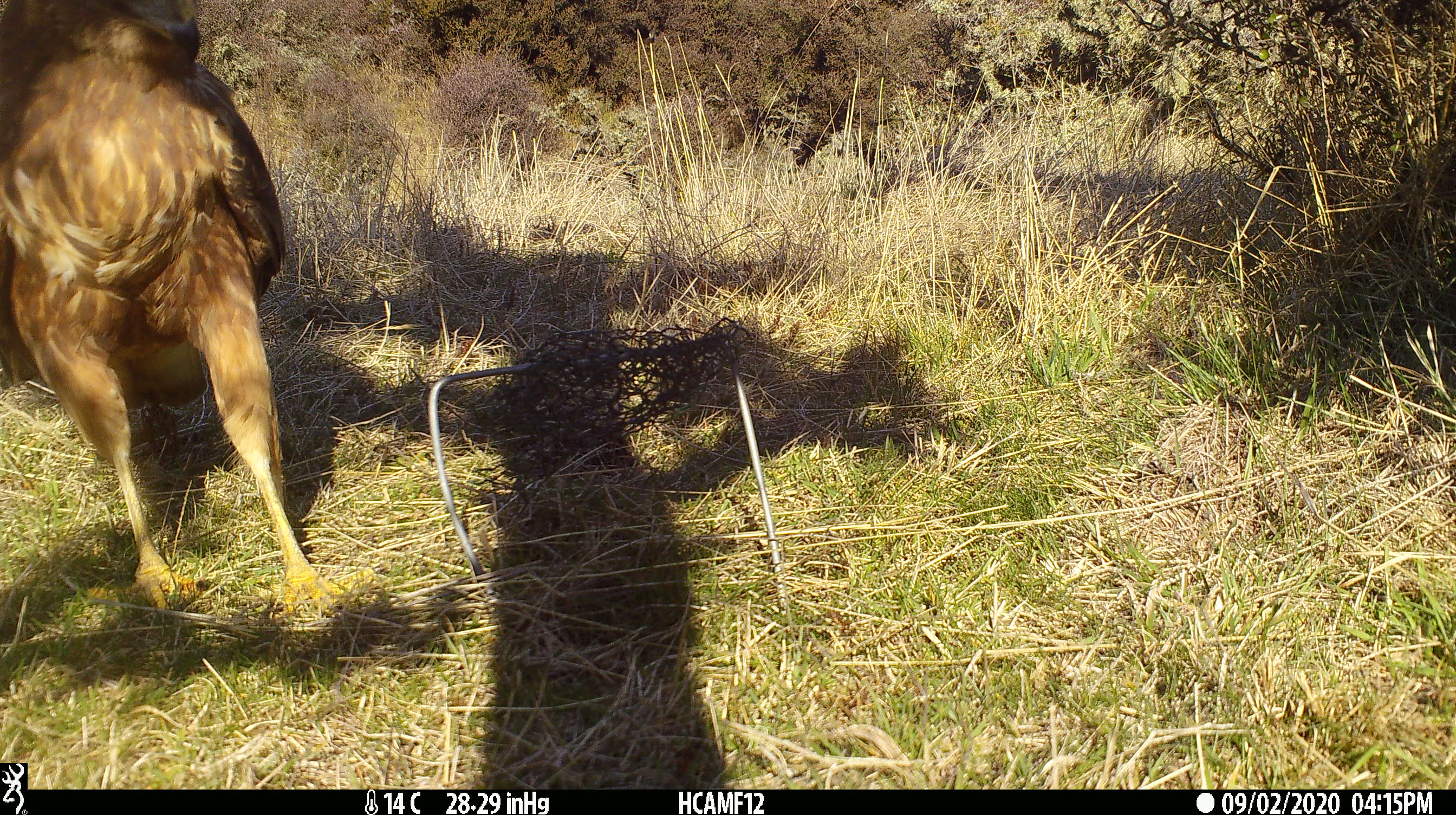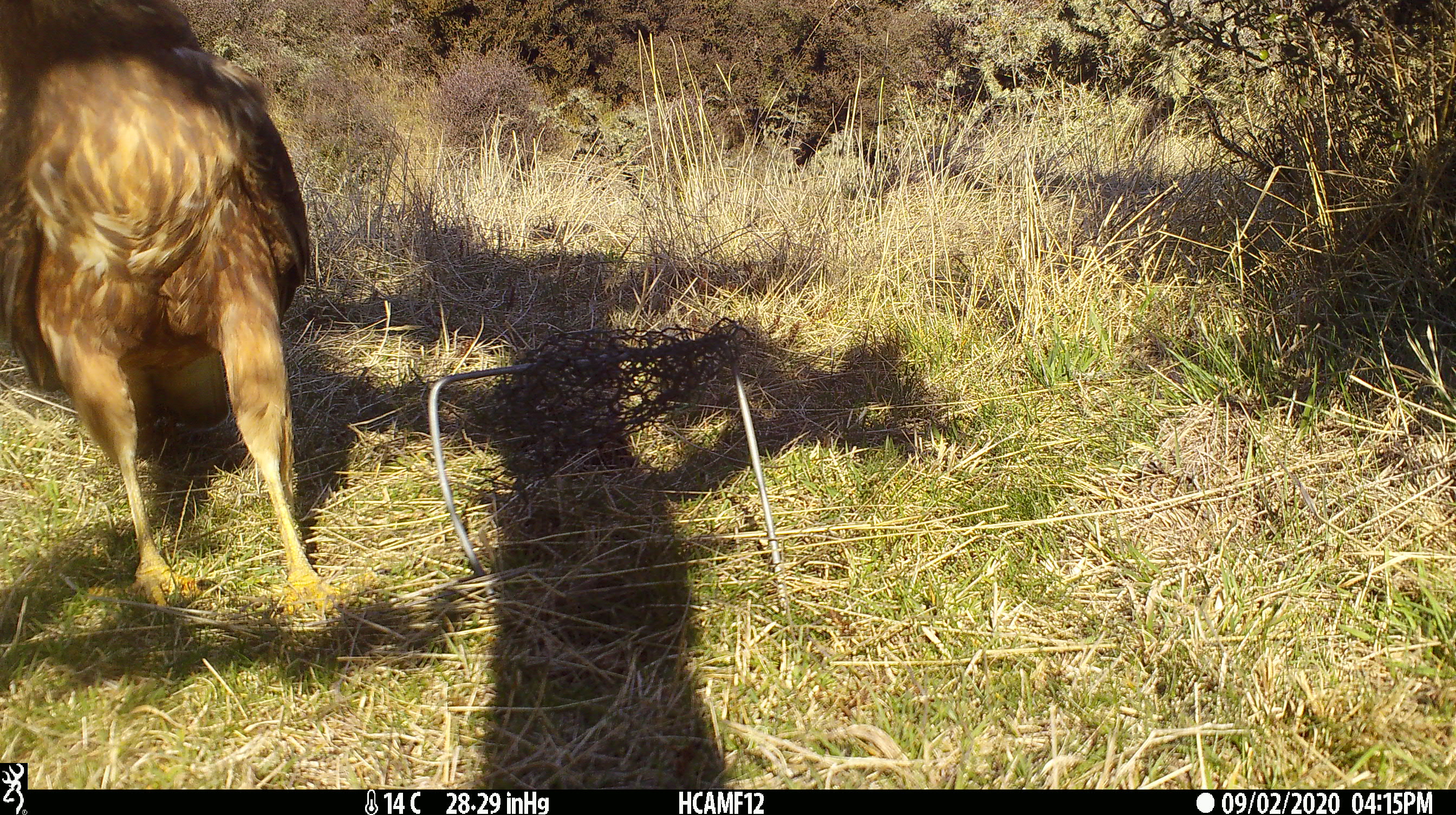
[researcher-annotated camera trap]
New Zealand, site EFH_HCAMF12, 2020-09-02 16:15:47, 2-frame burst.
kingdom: Animalia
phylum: Chordata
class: Aves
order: Accipitriformes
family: Accipitridae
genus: Circus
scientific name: Circus approximans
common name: swamp harrier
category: harrier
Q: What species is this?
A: Harrier (swamp harrier) (Circus approximans).